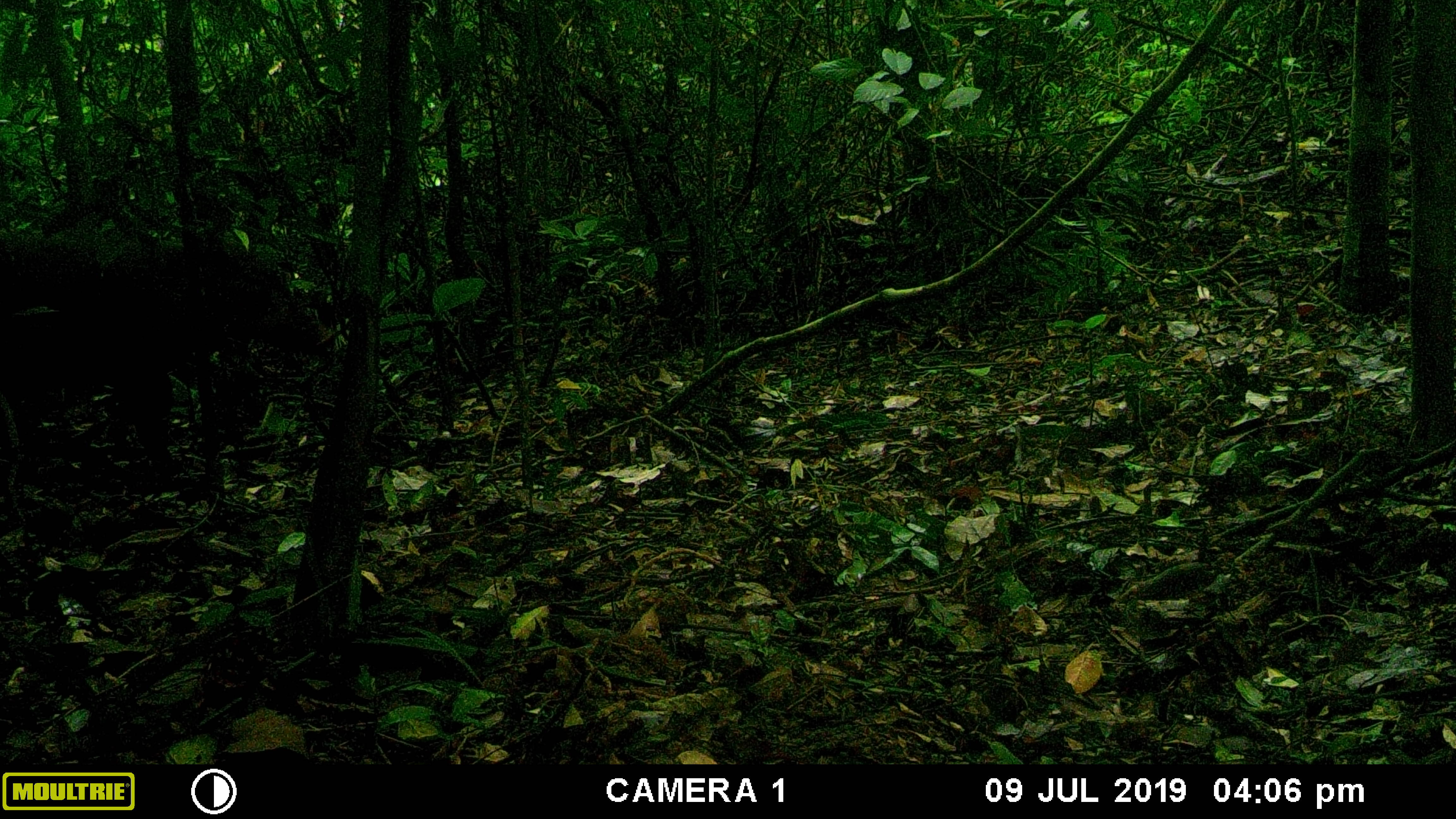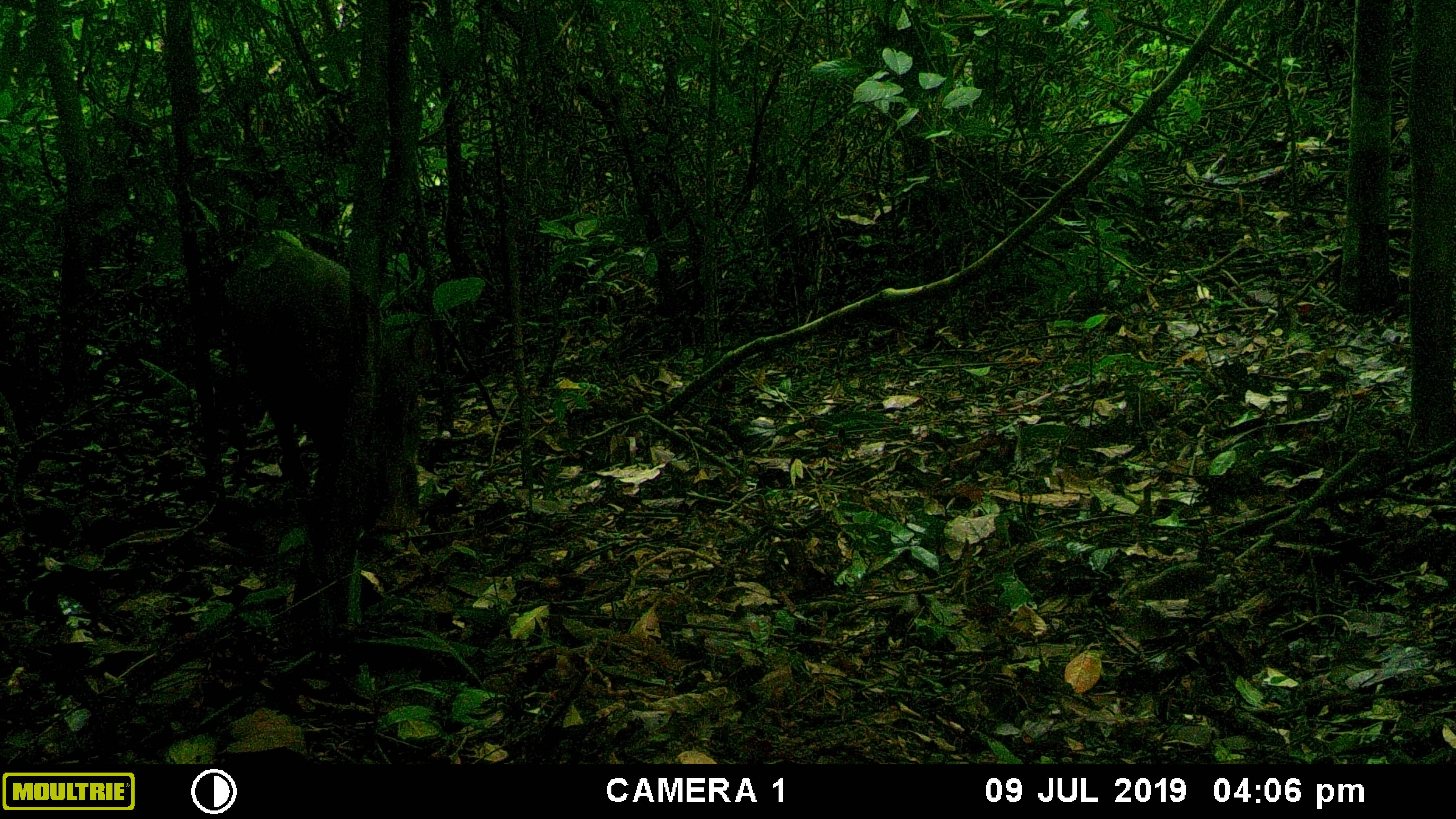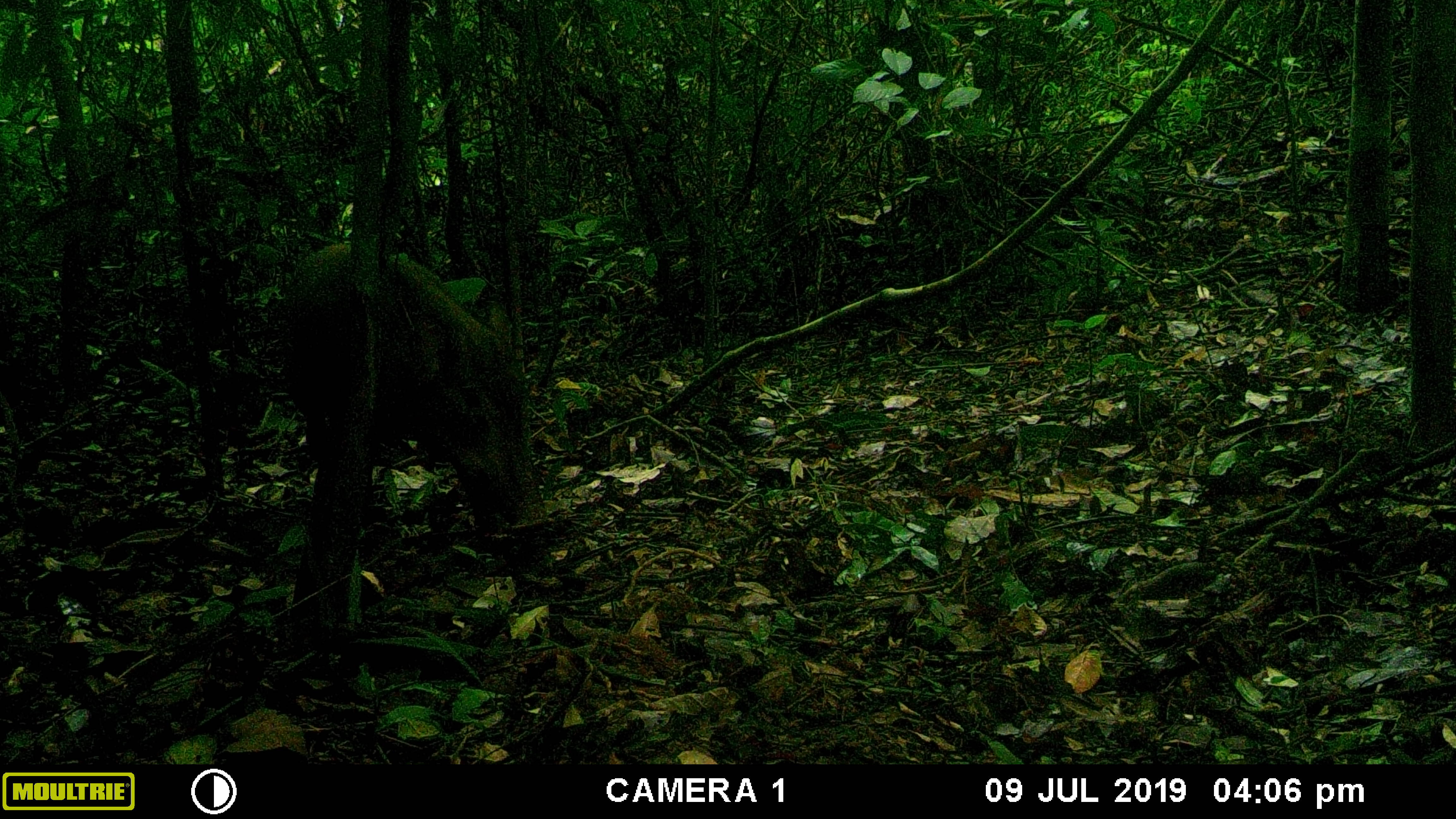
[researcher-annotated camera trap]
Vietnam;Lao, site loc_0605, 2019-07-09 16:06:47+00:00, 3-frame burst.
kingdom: Animalia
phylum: Chordata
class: Mammalia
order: Artiodactyla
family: Suidae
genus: Sus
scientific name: Sus scrofa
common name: eurasian wild pig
Eurasian wild pig (Sus scrofa). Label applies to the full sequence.